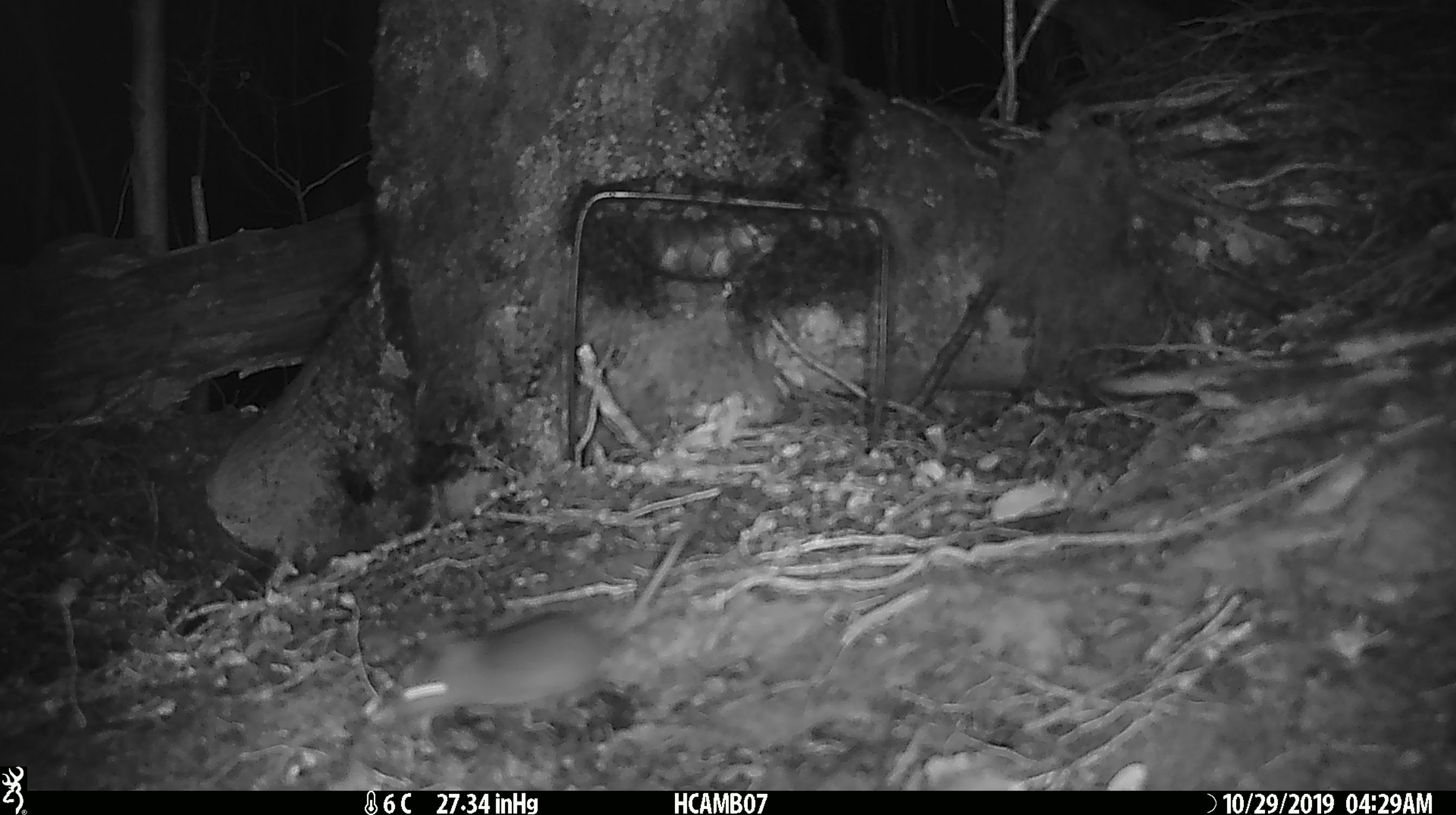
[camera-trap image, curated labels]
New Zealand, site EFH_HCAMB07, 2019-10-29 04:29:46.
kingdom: Animalia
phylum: Chordata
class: Mammalia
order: Rodentia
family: Muridae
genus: Mus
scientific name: Mus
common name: mouse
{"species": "mouse (Mus)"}